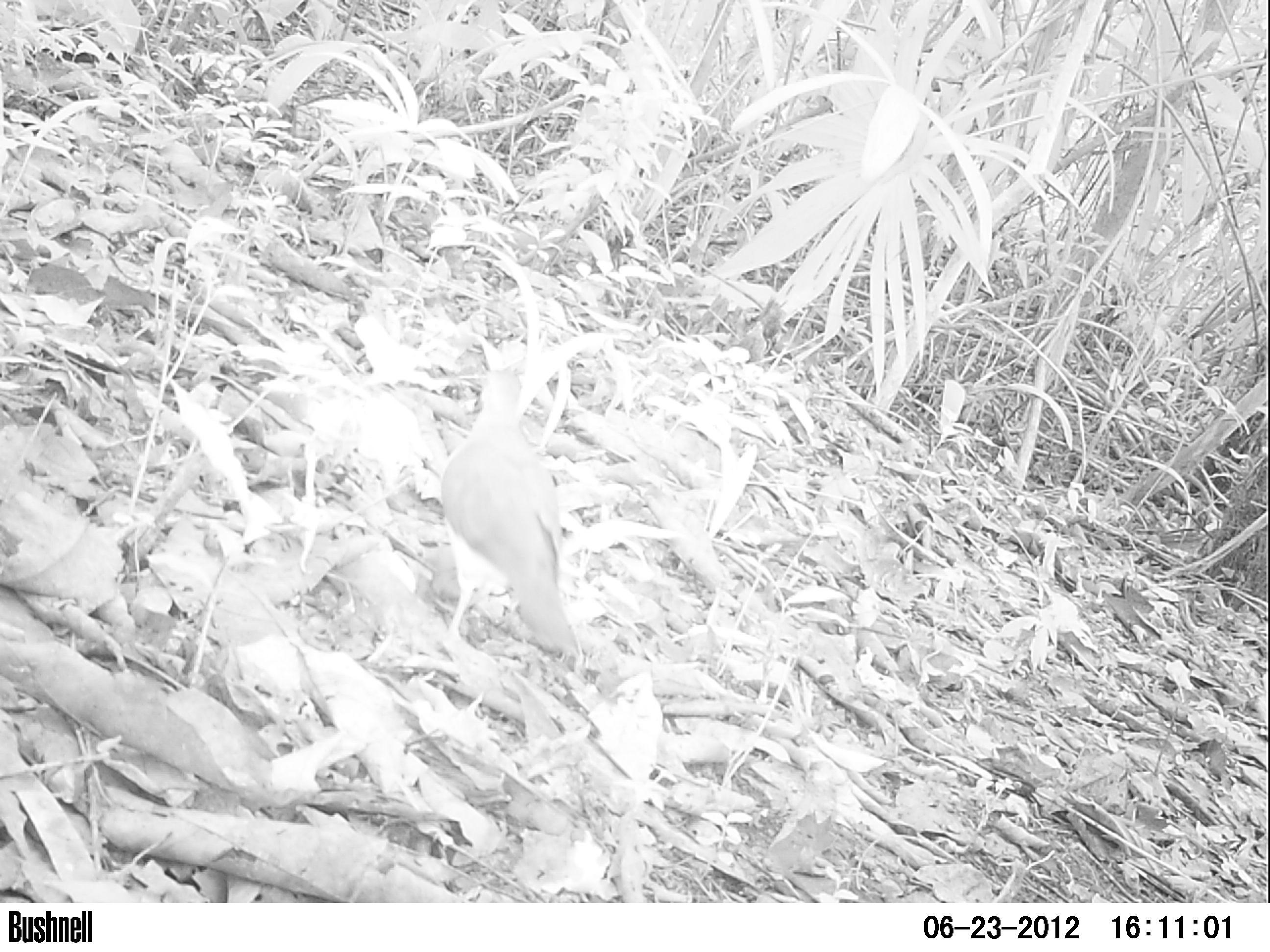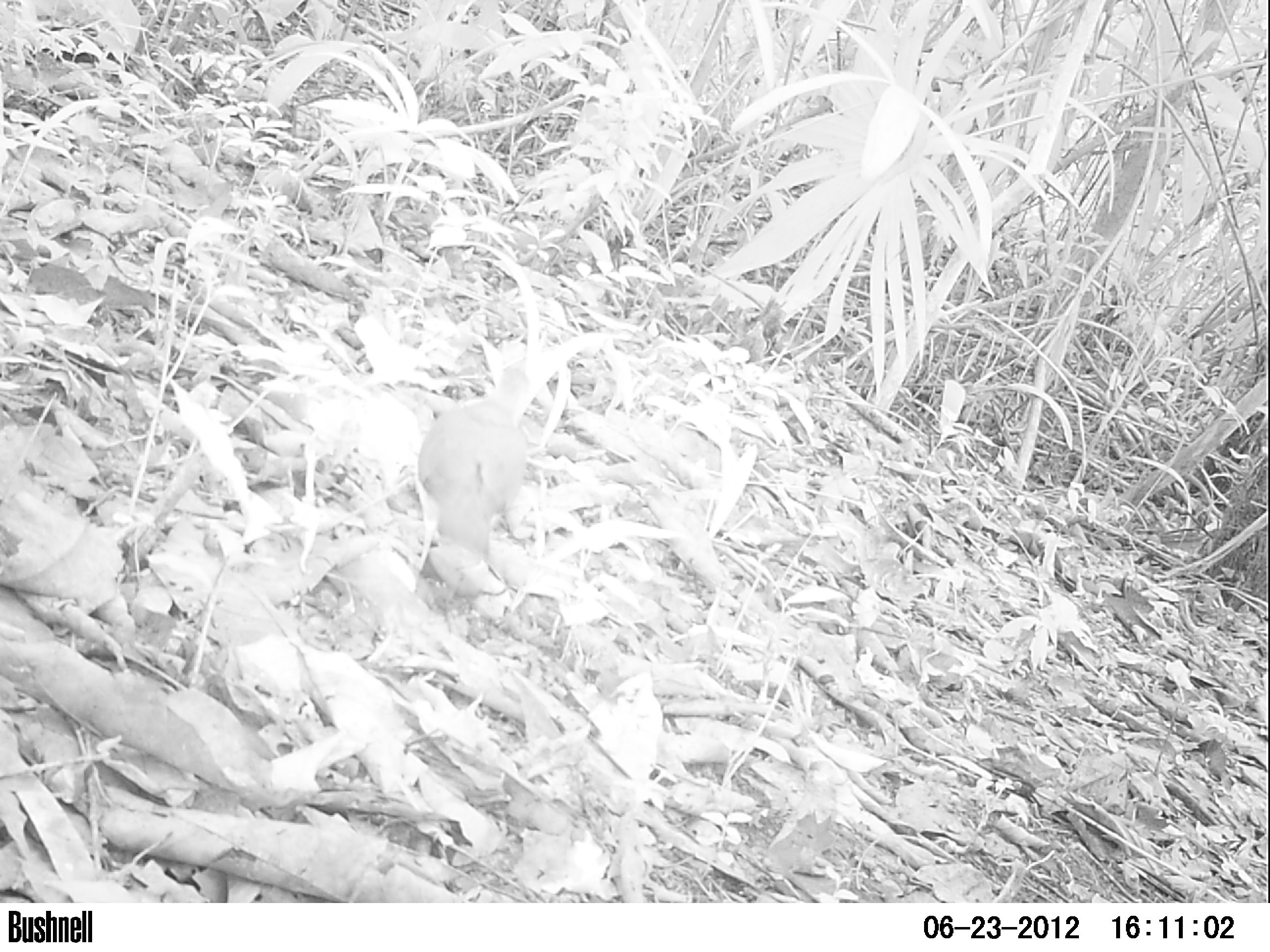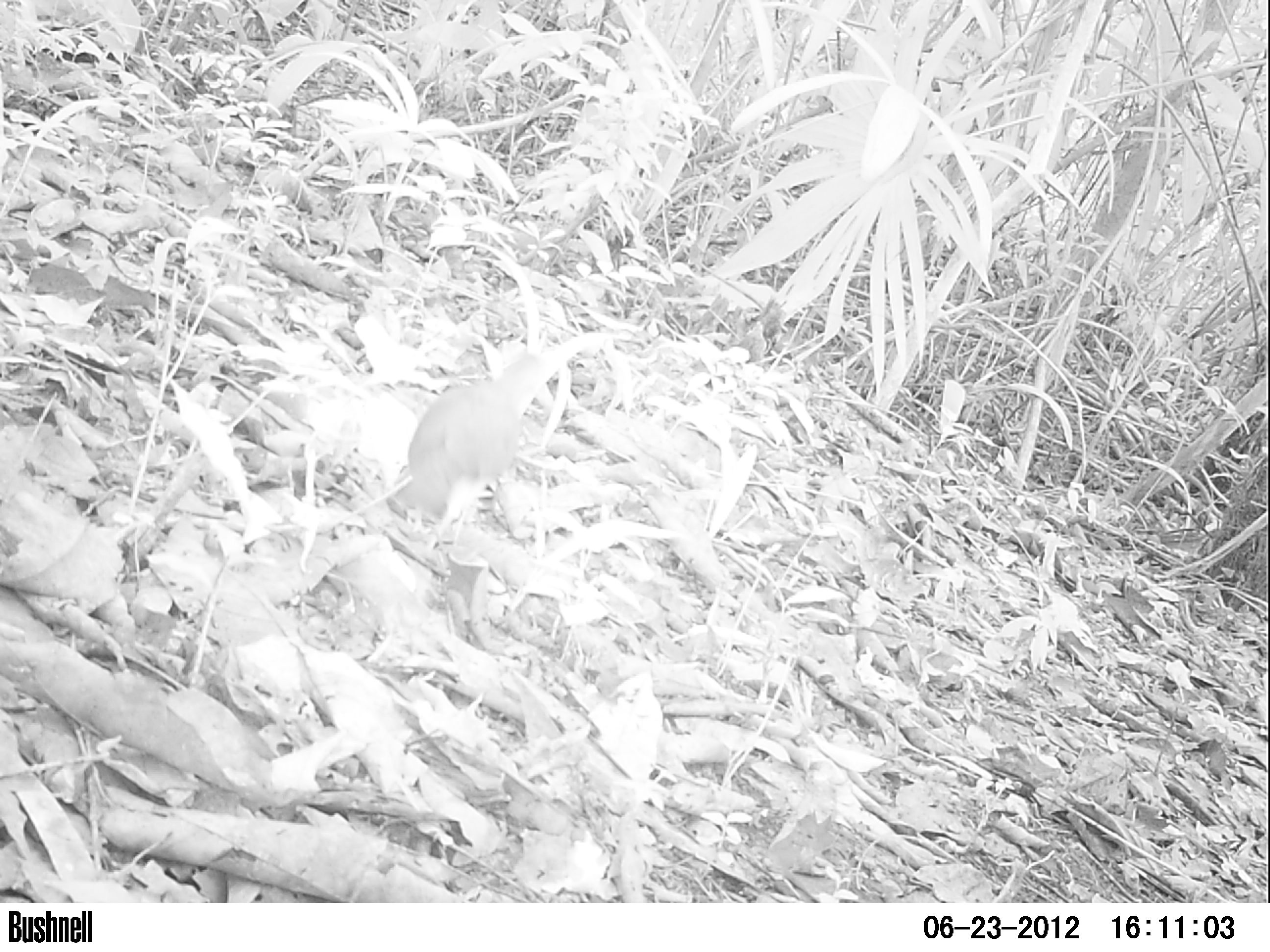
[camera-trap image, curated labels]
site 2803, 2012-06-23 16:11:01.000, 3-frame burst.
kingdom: Animalia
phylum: Chordata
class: Aves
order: Columbiformes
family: Columbidae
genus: Leptotila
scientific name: Leptotila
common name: leptotila doves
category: leptotila sp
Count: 1.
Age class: adult.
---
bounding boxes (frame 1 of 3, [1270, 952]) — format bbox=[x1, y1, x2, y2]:
leptotila sp: bbox=[420, 362, 591, 663]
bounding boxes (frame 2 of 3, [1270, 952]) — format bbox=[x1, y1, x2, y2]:
leptotila sp: bbox=[416, 363, 535, 562]